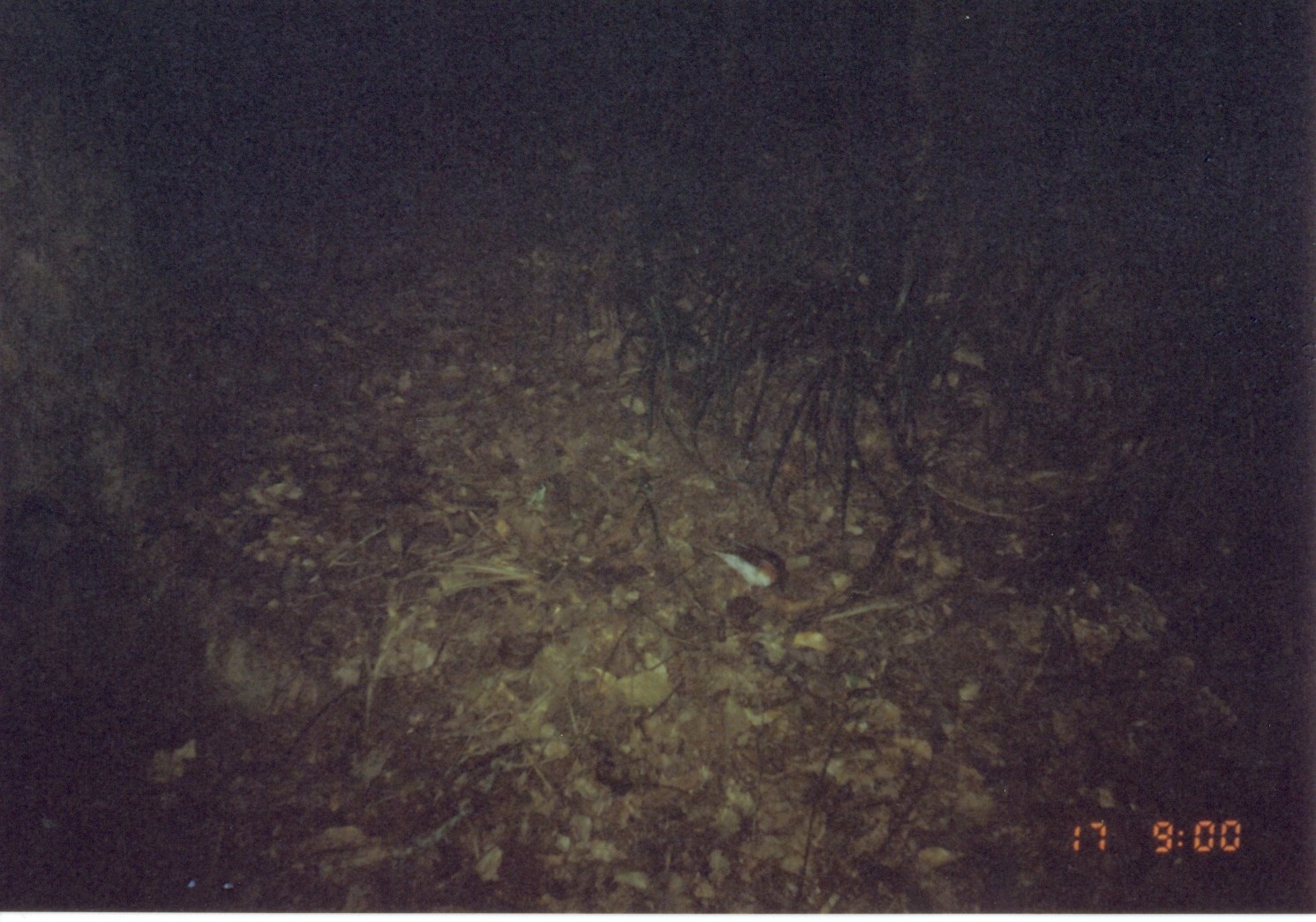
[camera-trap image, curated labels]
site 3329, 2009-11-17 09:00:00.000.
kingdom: Animalia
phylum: Chordata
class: Aves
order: Passeriformes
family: Turdidae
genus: Geokichla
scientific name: Geokichla gurneyi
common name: orange ground-thrush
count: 1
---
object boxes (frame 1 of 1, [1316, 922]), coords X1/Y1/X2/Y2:
geokichla gurneyi: 700/540/789/596